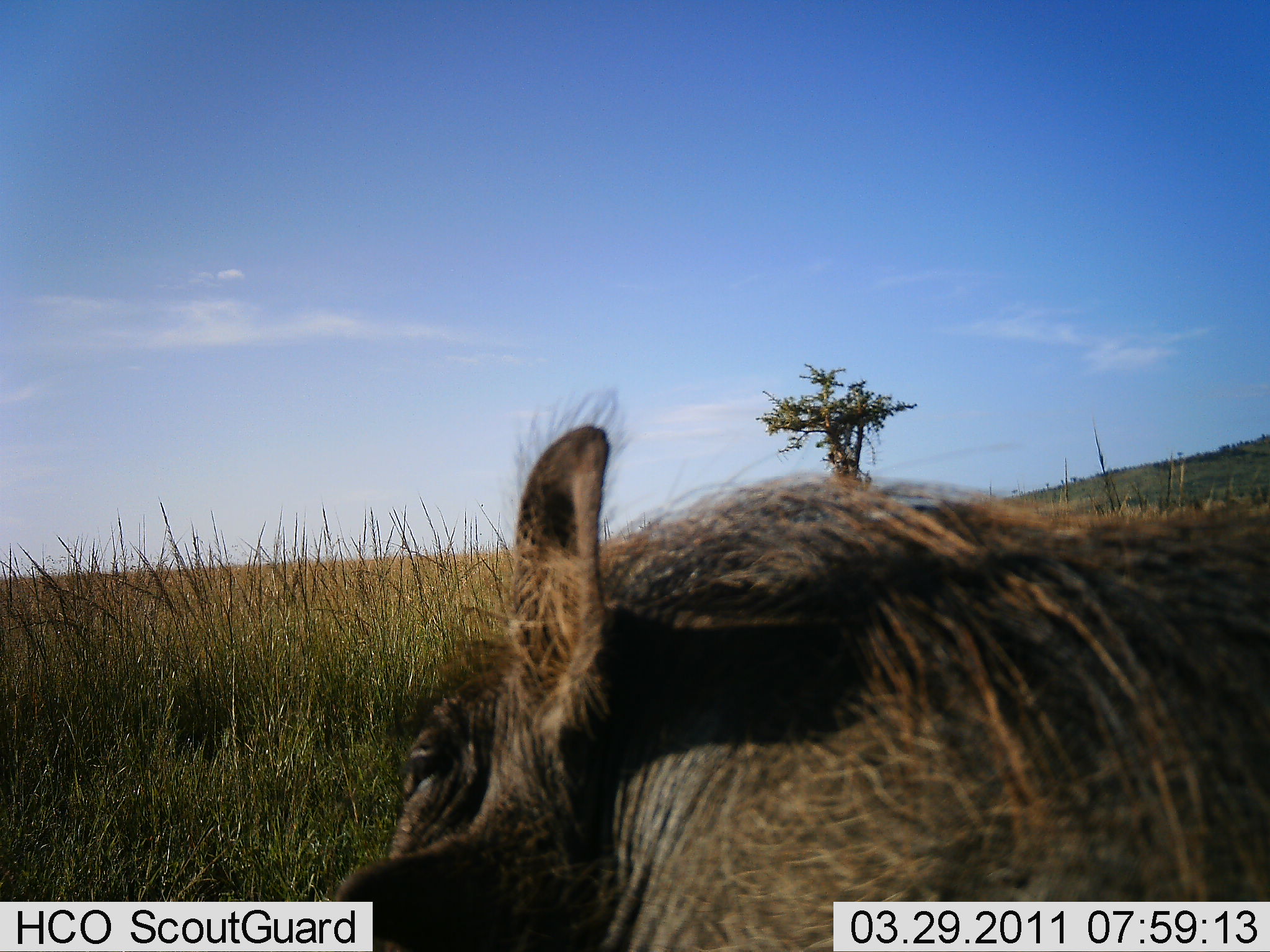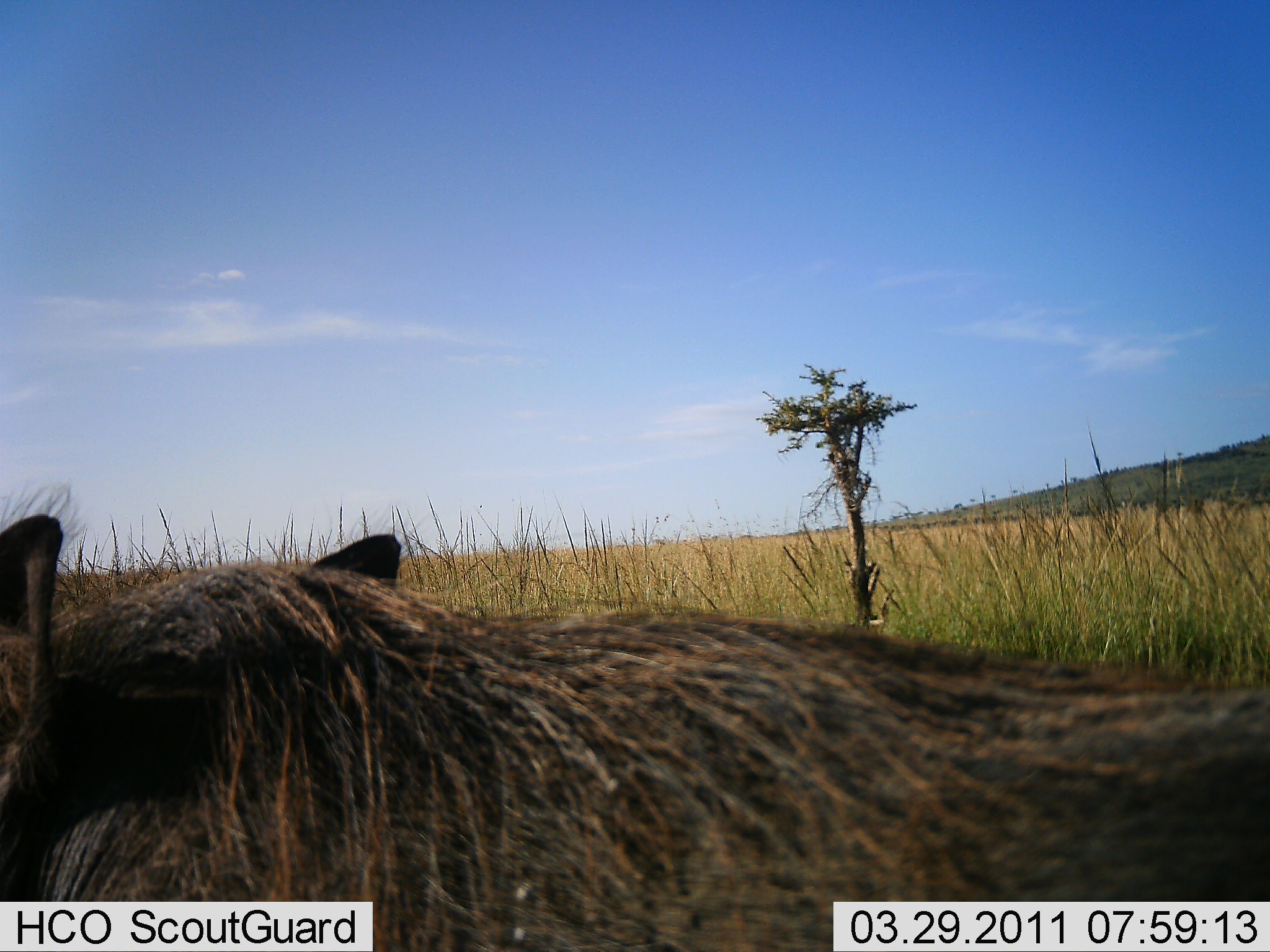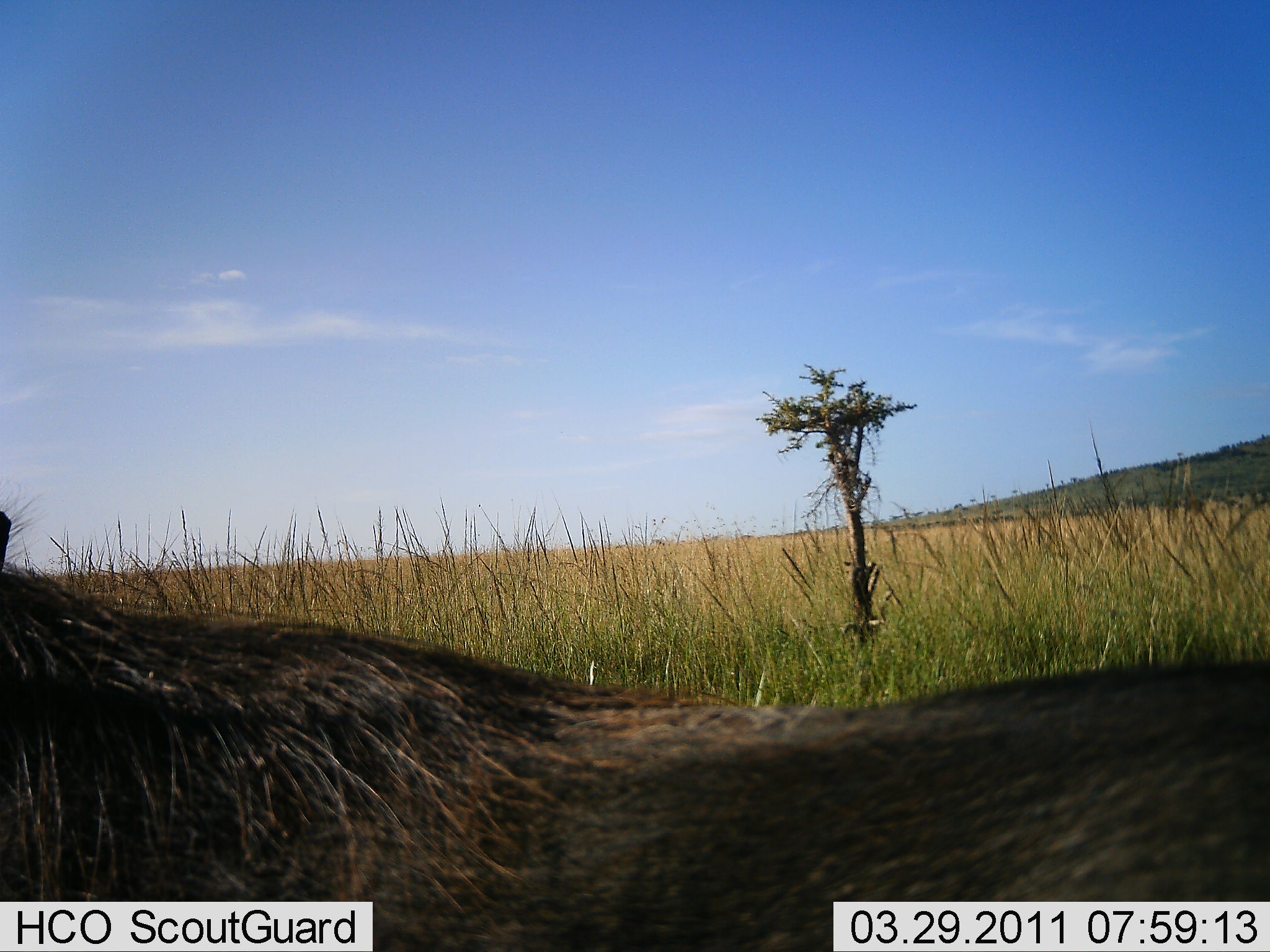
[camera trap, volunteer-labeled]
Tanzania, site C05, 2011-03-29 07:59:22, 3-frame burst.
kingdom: Animalia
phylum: Chordata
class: Mammalia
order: Artiodactyla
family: Suidae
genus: Phacochoerus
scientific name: Phacochoerus africanus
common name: warthog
Warthog (Phacochoerus africanus), count 1. Behavior (volunteer vote fractions): standing 20%, resting 0%, moving 80%, interacting 0%. Young present (vote fraction): 0%. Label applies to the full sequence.